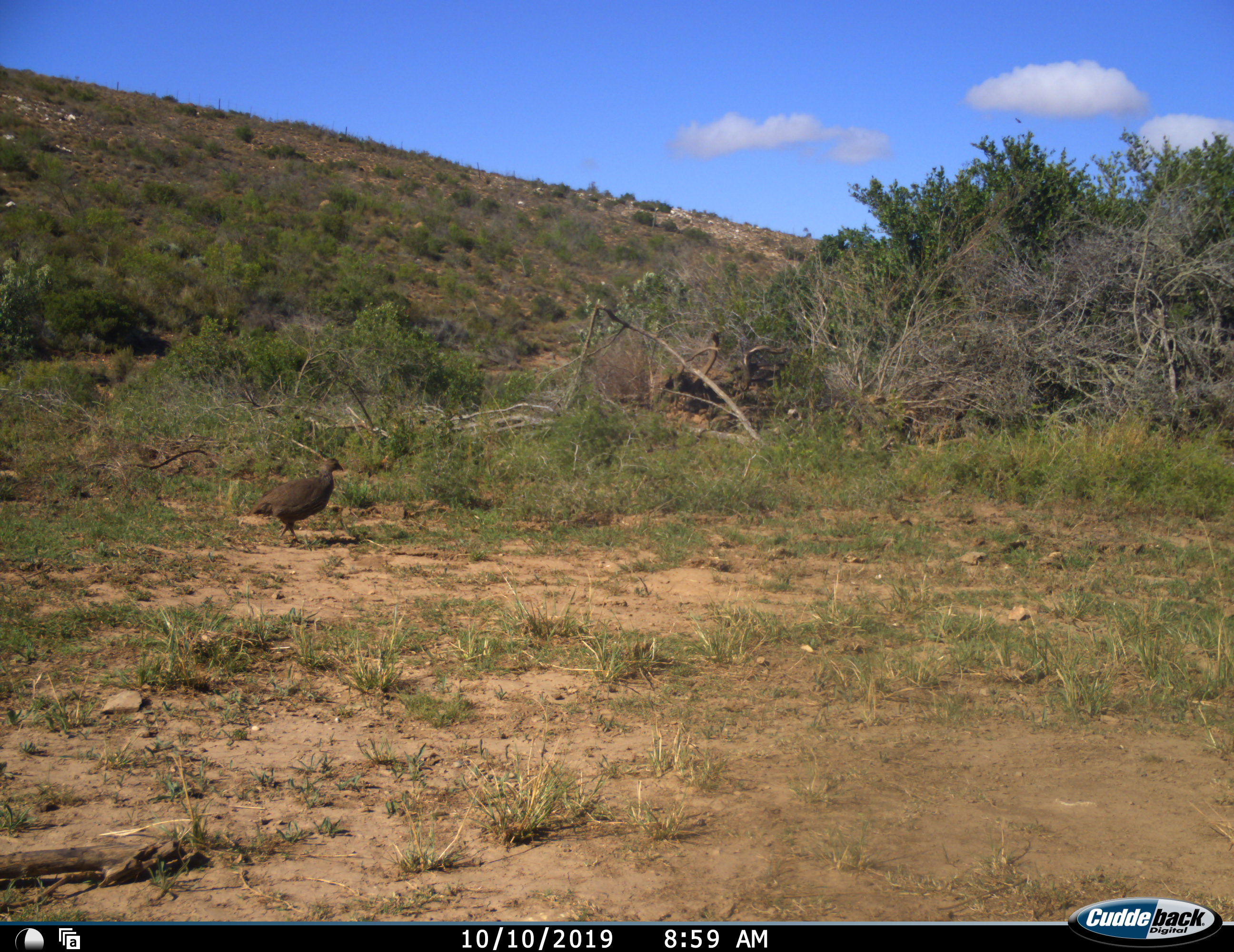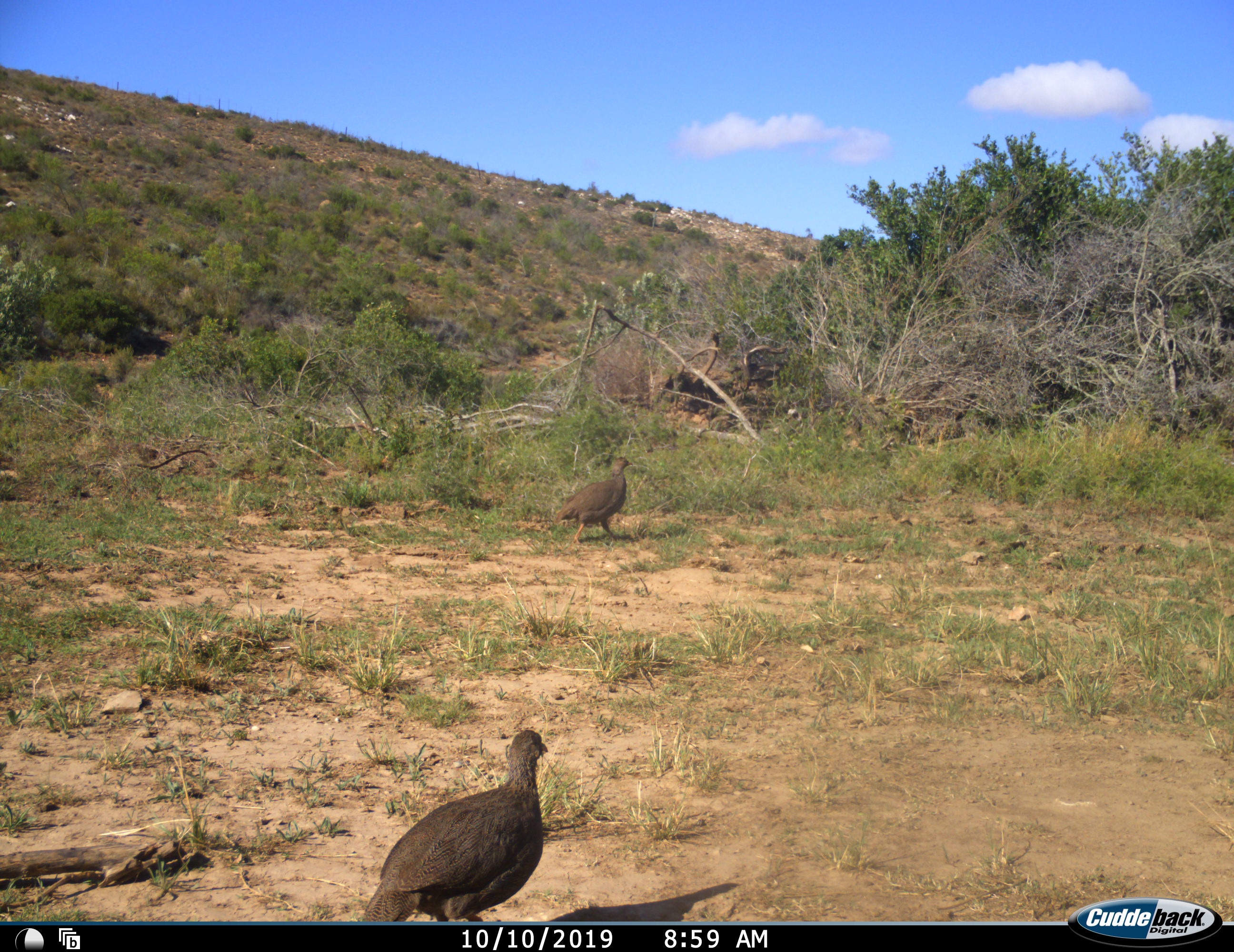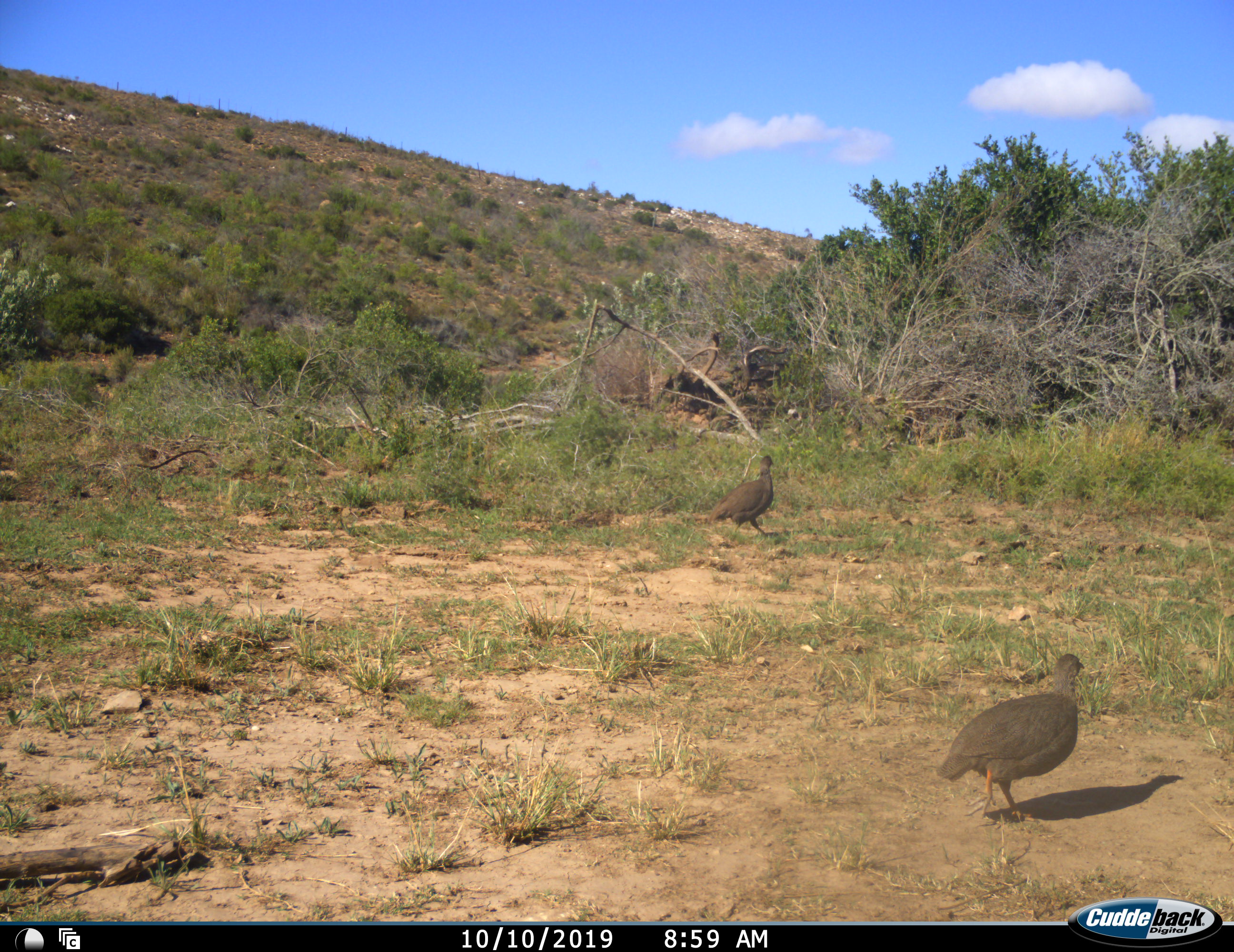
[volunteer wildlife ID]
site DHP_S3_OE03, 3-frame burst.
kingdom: Animalia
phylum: Chordata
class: Aves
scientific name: Aves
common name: bird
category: birdother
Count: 2.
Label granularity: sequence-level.